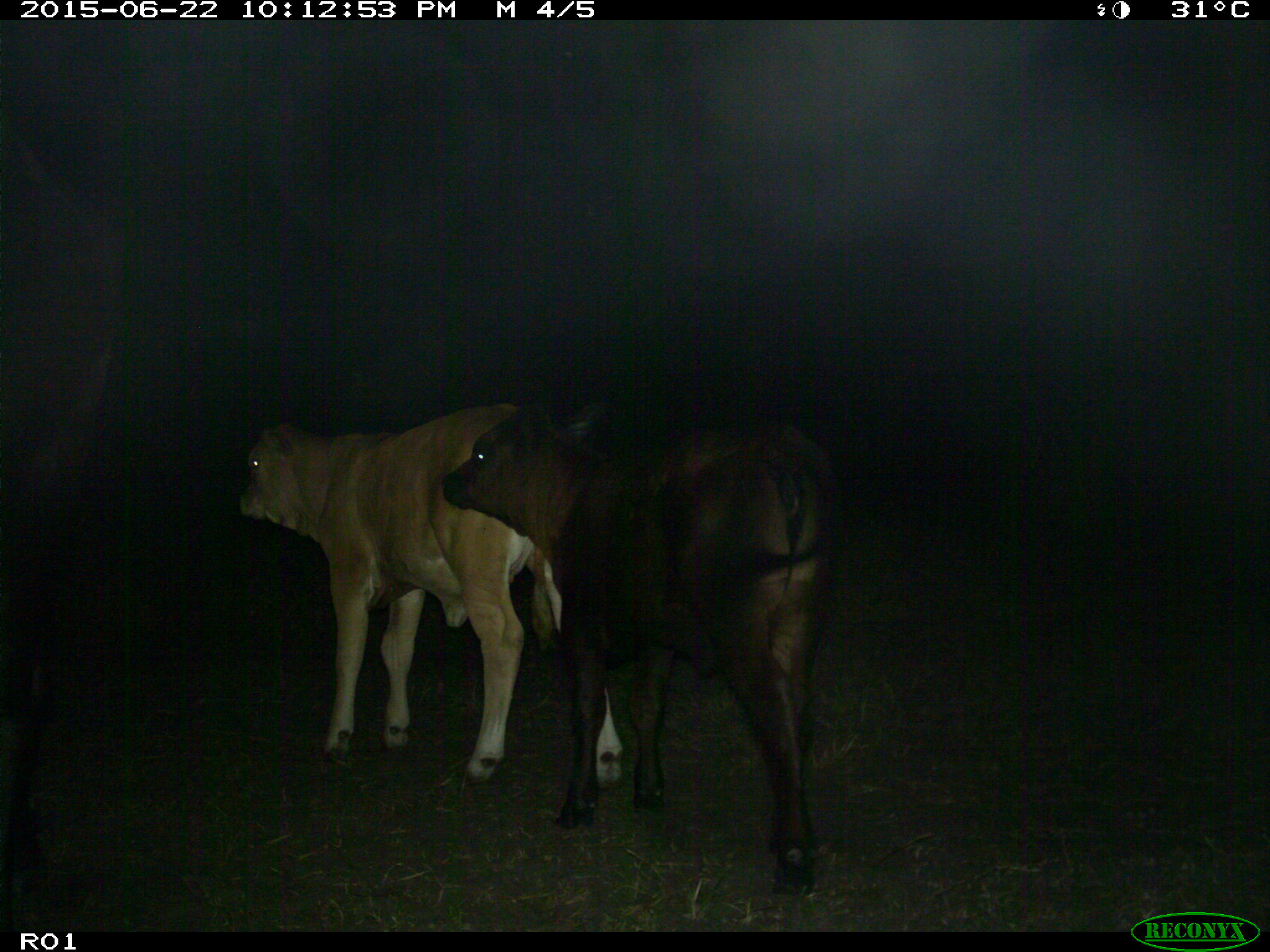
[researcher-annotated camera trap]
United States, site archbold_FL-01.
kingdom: Animalia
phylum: Chordata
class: Mammalia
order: Artiodactyla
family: Bovidae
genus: Bos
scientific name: Bos taurus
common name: domestic cow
Bos taurus (domestic cow).